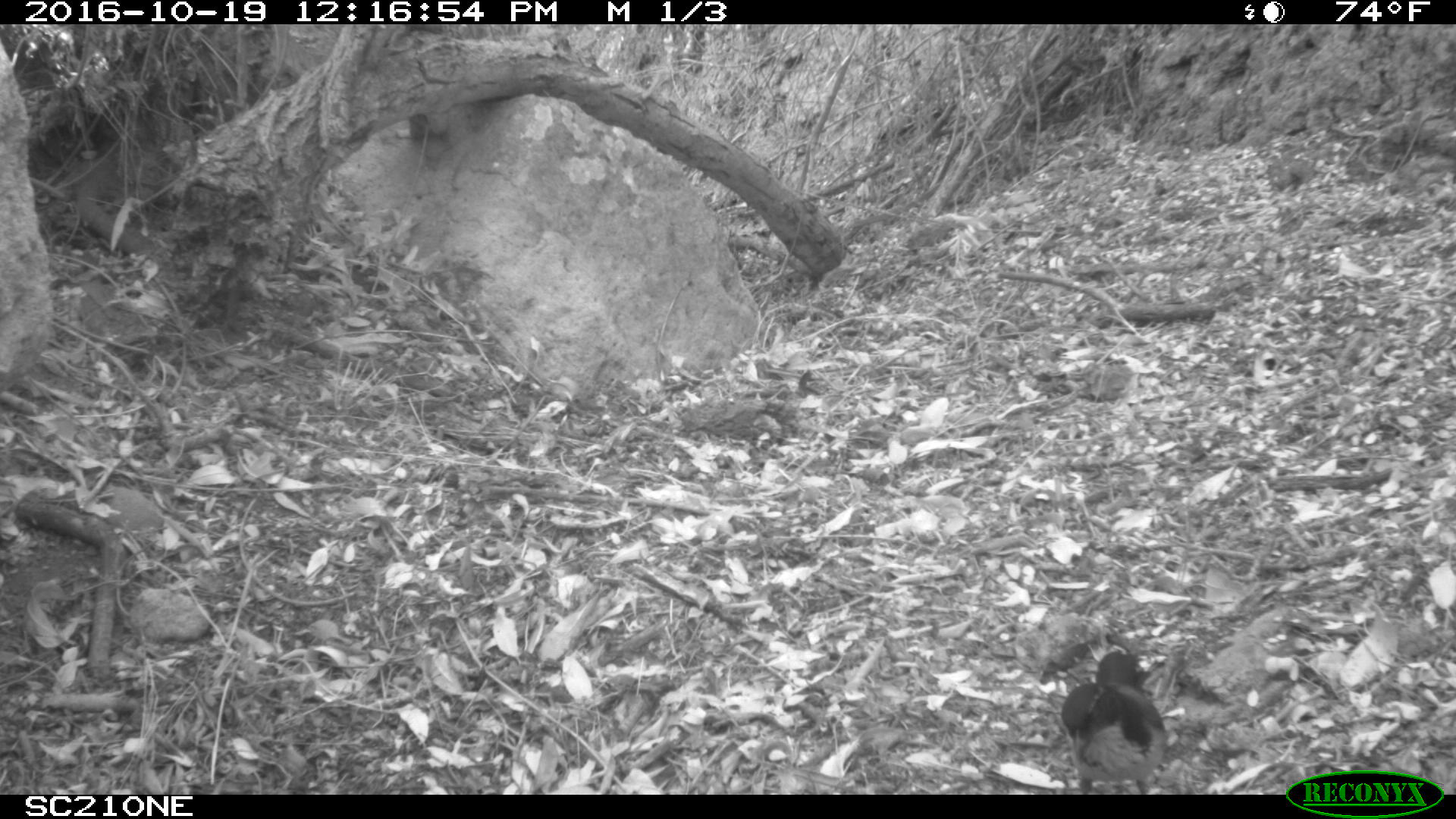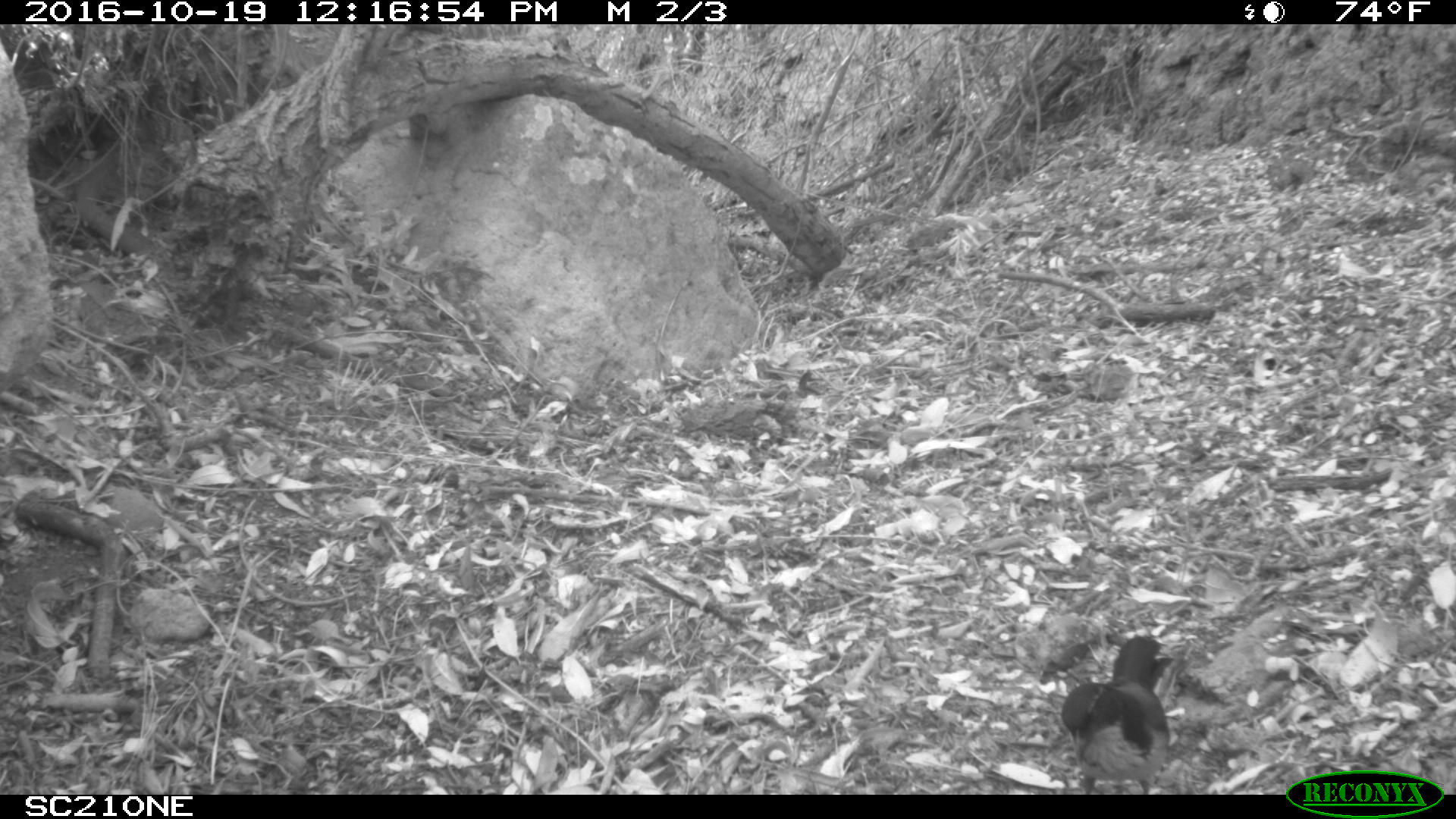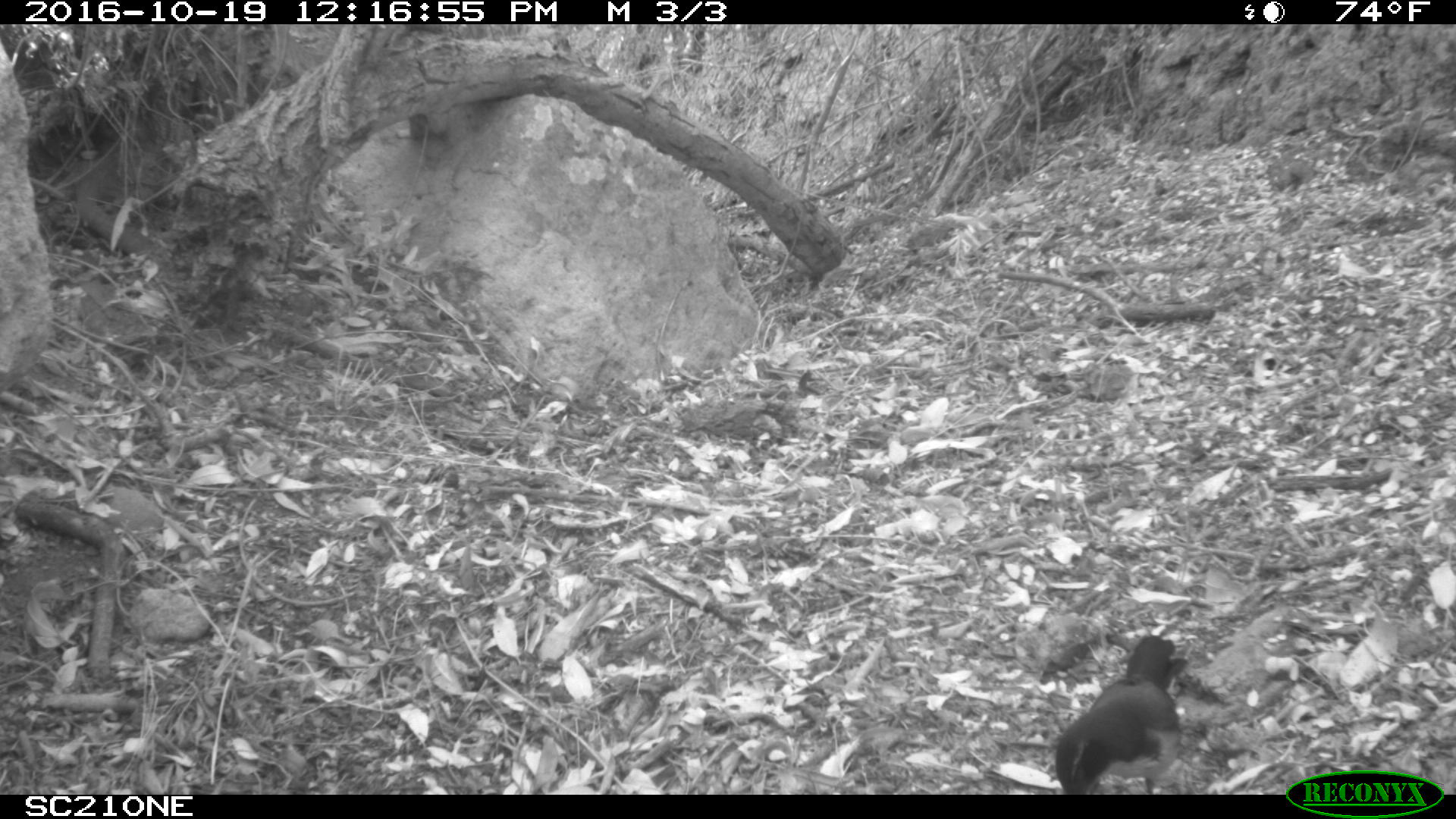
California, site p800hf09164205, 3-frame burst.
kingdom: Animalia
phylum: Chordata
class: Aves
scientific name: Aves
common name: bird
Bird (Aves).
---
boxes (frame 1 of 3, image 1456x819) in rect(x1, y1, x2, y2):
bird: rect(1062, 648, 1166, 794)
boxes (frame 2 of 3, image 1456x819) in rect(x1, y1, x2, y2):
bird: rect(1060, 635, 1175, 795)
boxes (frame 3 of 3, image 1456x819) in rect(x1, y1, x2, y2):
bird: rect(1054, 635, 1185, 794)